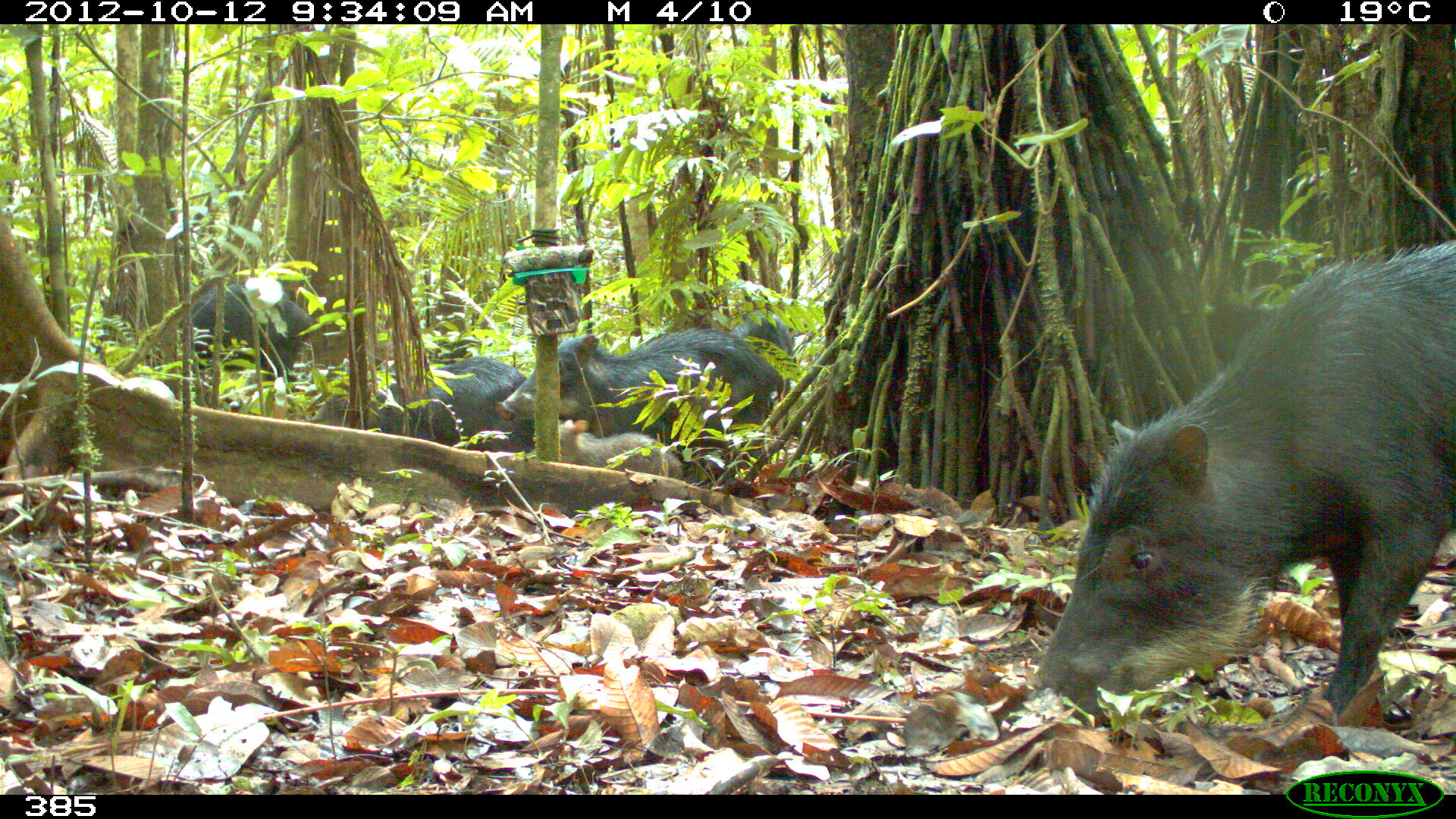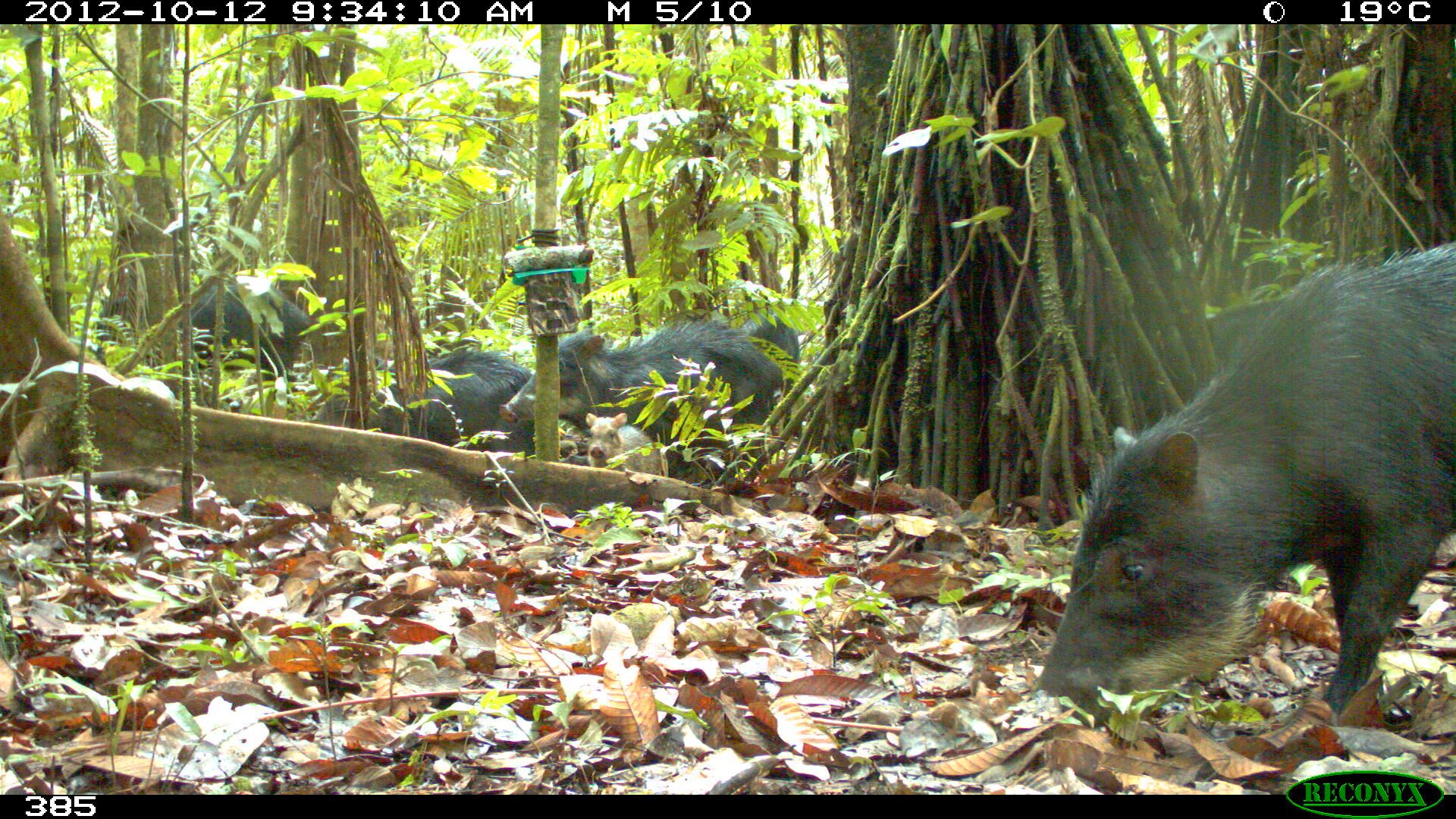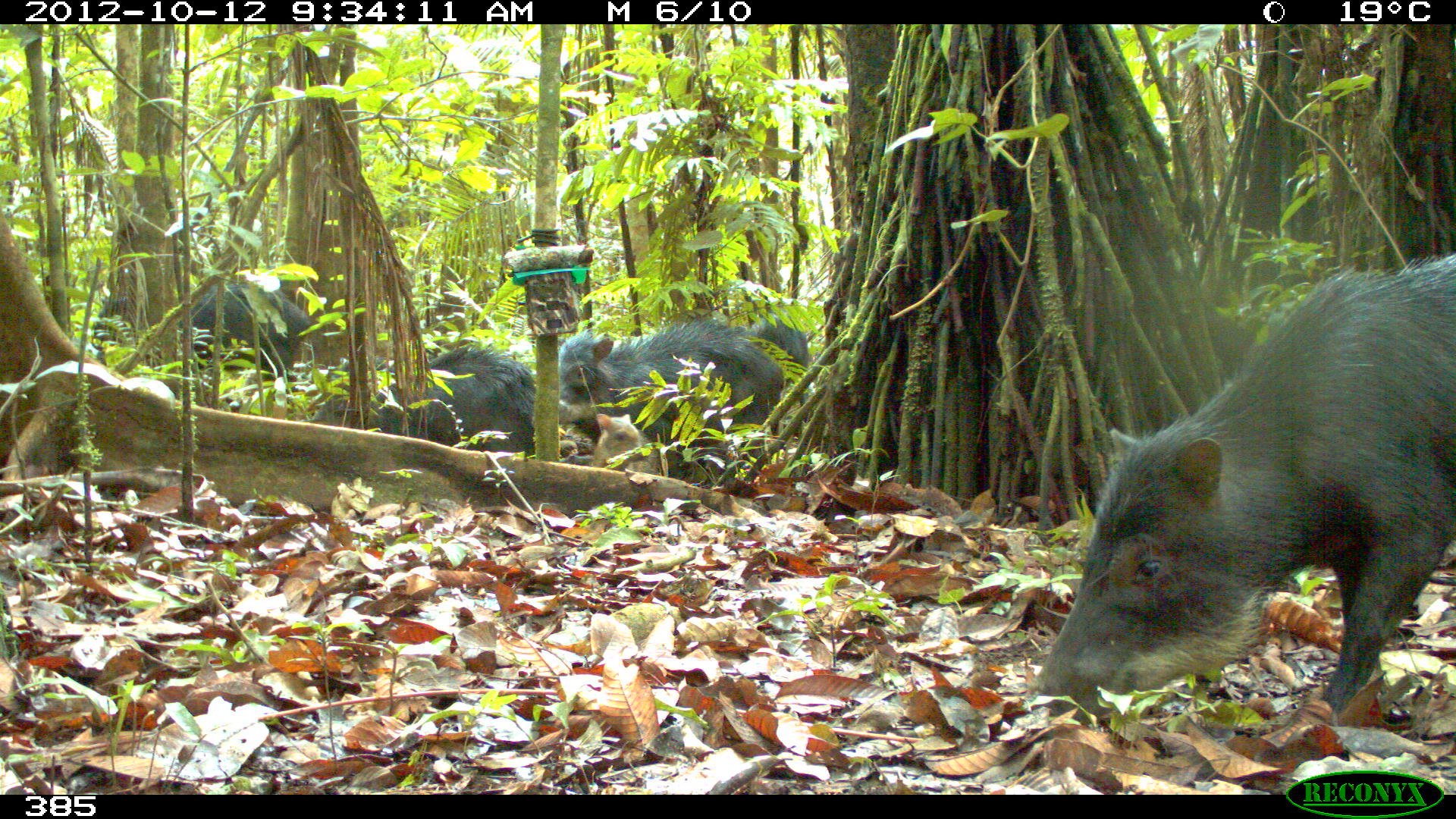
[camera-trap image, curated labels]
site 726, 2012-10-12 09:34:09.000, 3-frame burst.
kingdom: Animalia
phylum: Chordata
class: Mammalia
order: Artiodactyla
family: Tayassuidae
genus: Tayassu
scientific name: Tayassu pecari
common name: white-lipped peccary